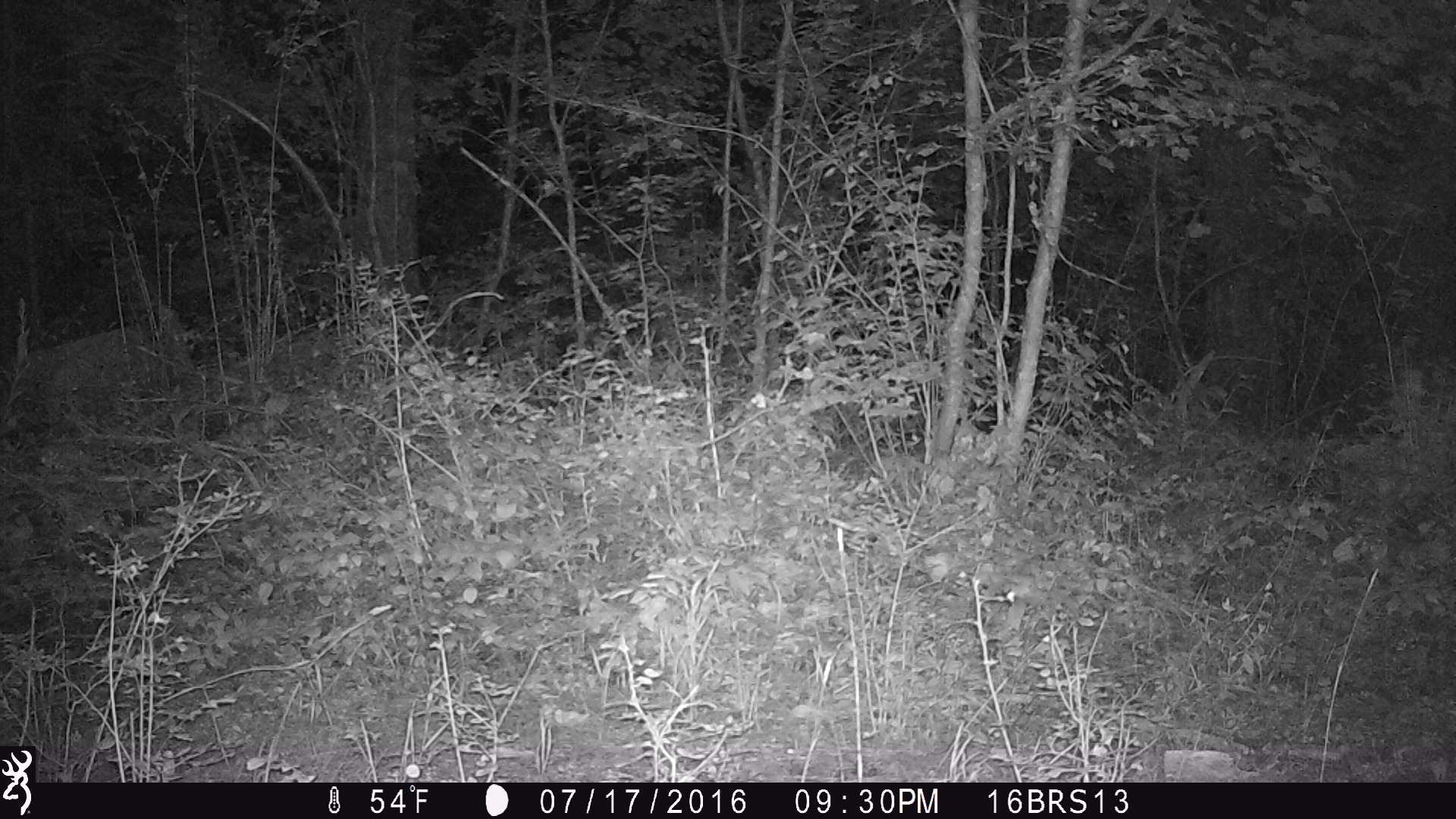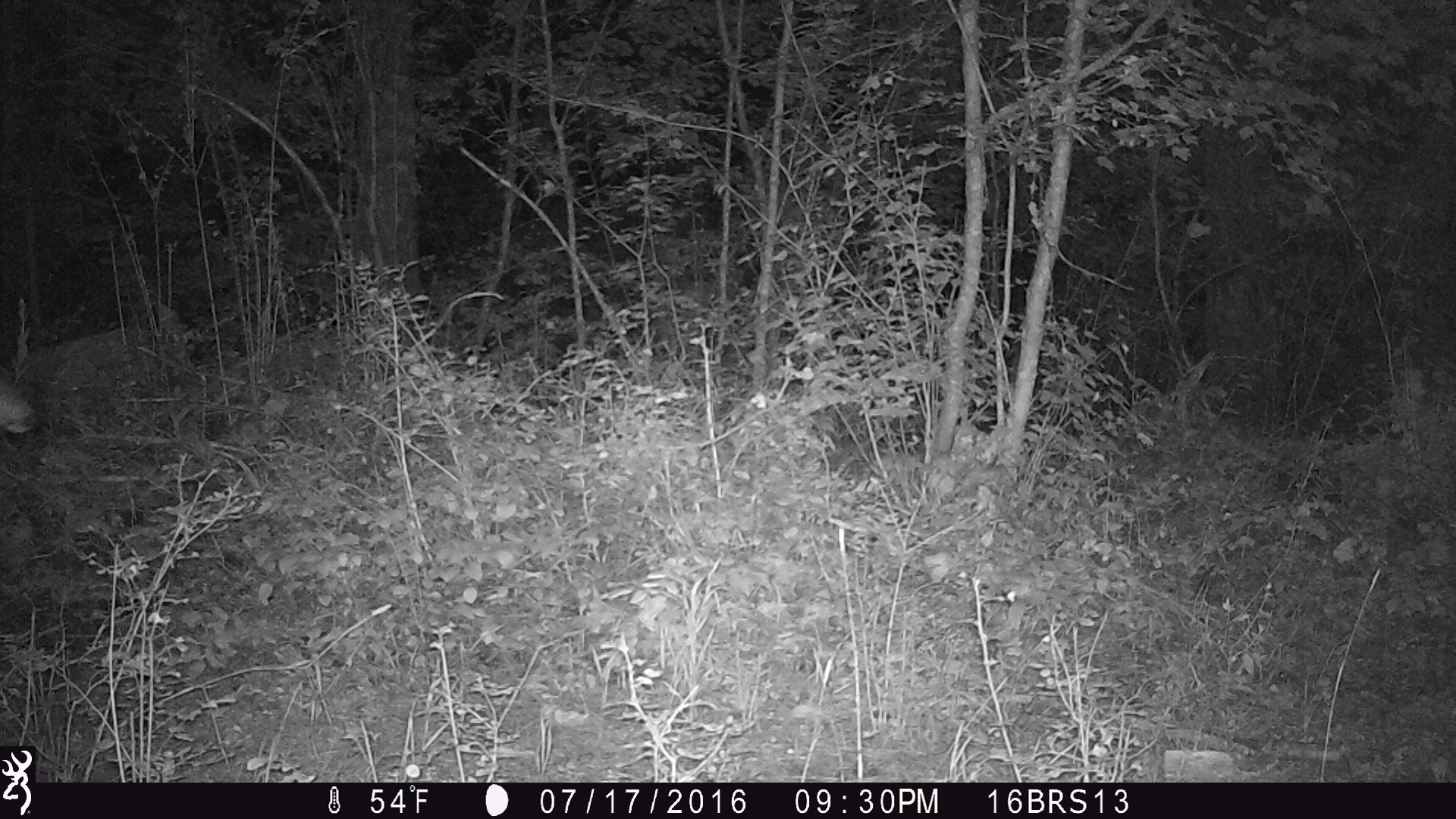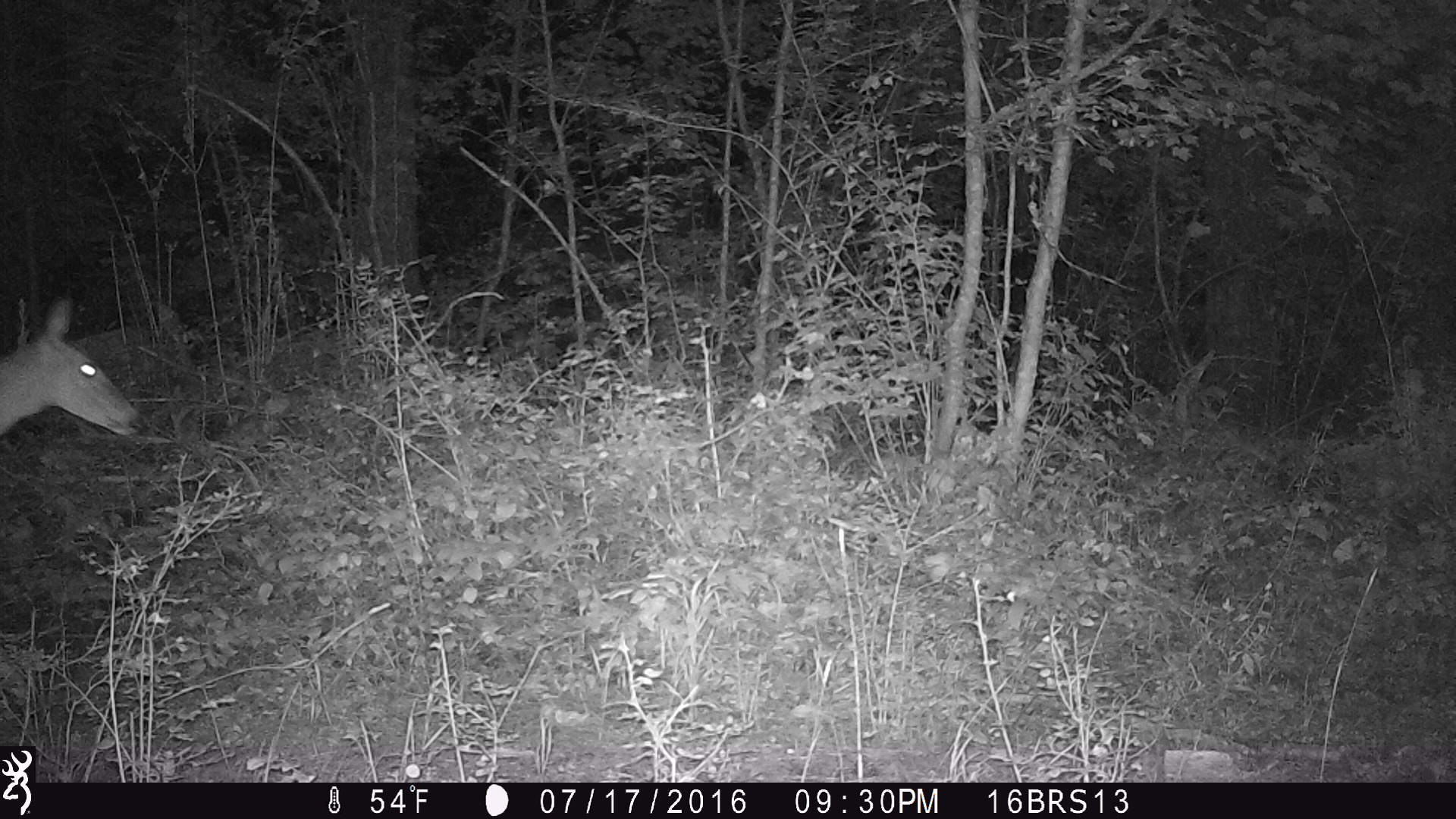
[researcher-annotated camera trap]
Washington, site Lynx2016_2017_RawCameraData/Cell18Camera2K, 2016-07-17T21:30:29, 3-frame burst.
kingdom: Animalia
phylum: Chordata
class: Mammalia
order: Artiodactyla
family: Cervidae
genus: Odocoileus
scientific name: Odocoileus virginianus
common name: white-tailed deer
Odocoileus virginianus (white-tailed deer). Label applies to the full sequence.